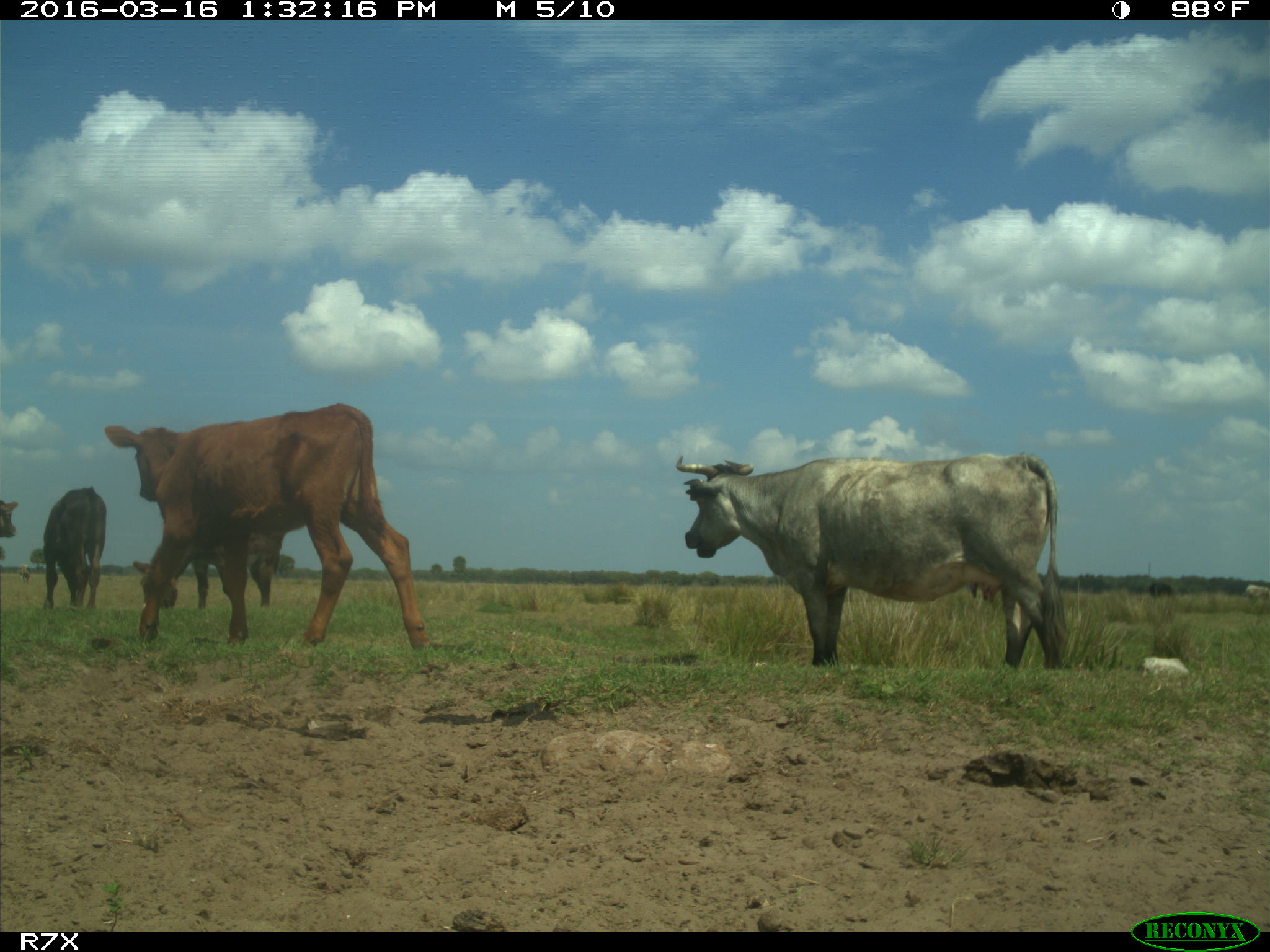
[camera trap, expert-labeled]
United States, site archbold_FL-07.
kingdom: Animalia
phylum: Chordata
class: Mammalia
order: Artiodactyla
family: Bovidae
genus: Bos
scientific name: Bos taurus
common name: domestic cow